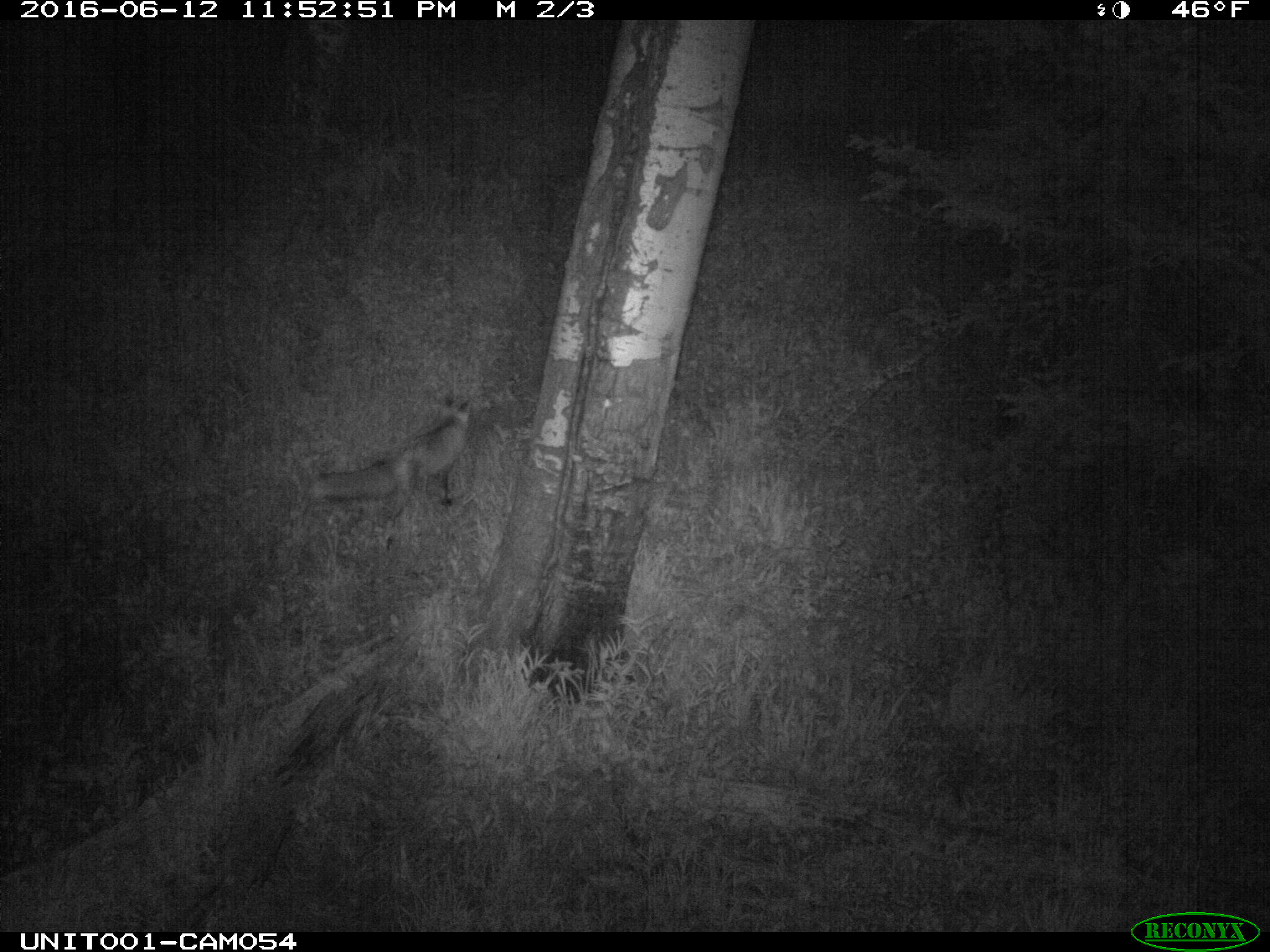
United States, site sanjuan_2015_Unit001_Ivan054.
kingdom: Animalia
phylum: Chordata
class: Mammalia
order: Carnivora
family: Canidae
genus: Vulpes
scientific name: Vulpes vulpes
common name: red fox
Vulpes vulpes (red fox).